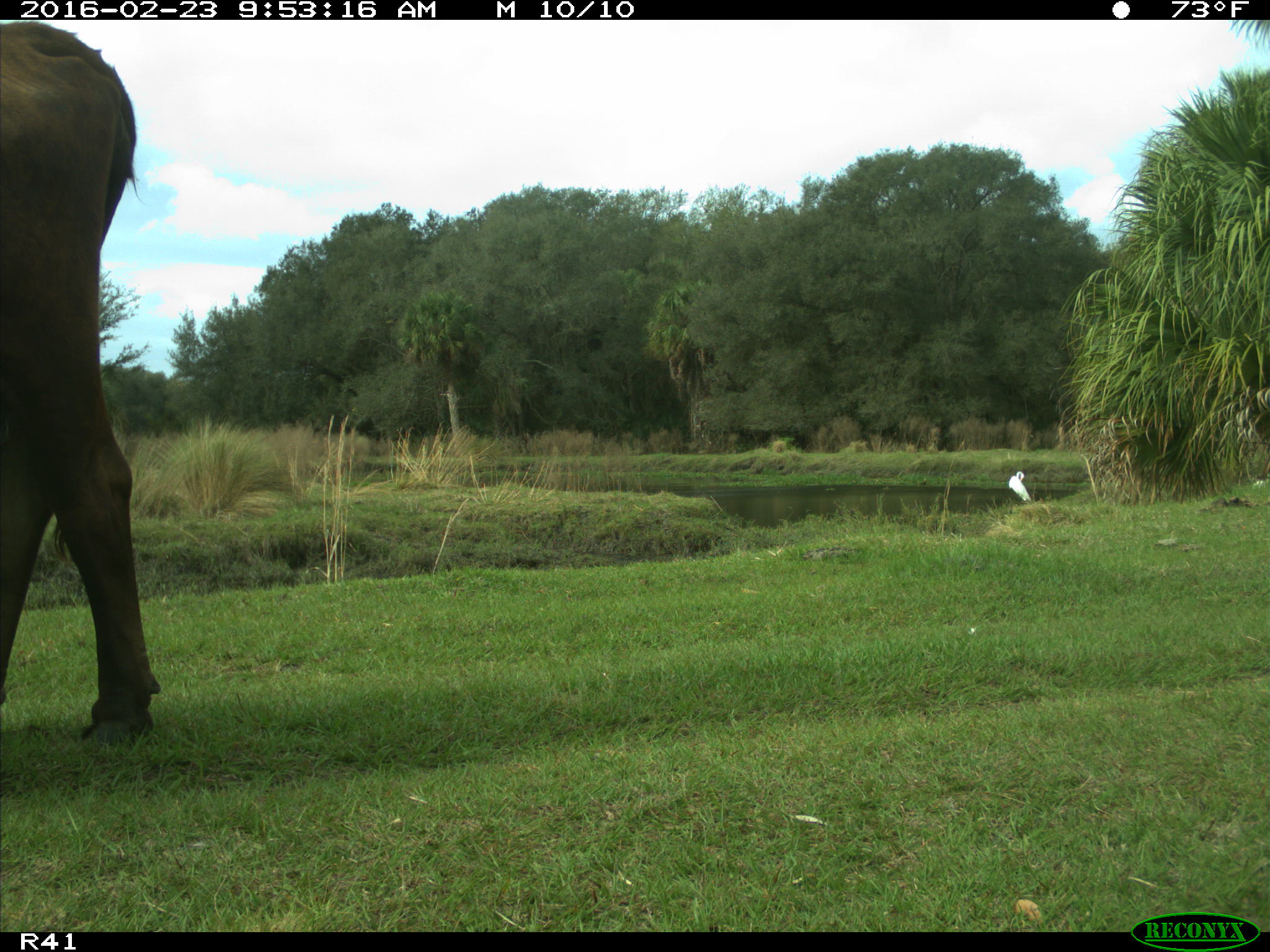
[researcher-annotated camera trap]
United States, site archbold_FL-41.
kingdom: Animalia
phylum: Chordata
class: Mammalia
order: Artiodactyla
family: Bovidae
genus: Bos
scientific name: Bos taurus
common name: domestic cow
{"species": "Bos taurus (domestic cow)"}